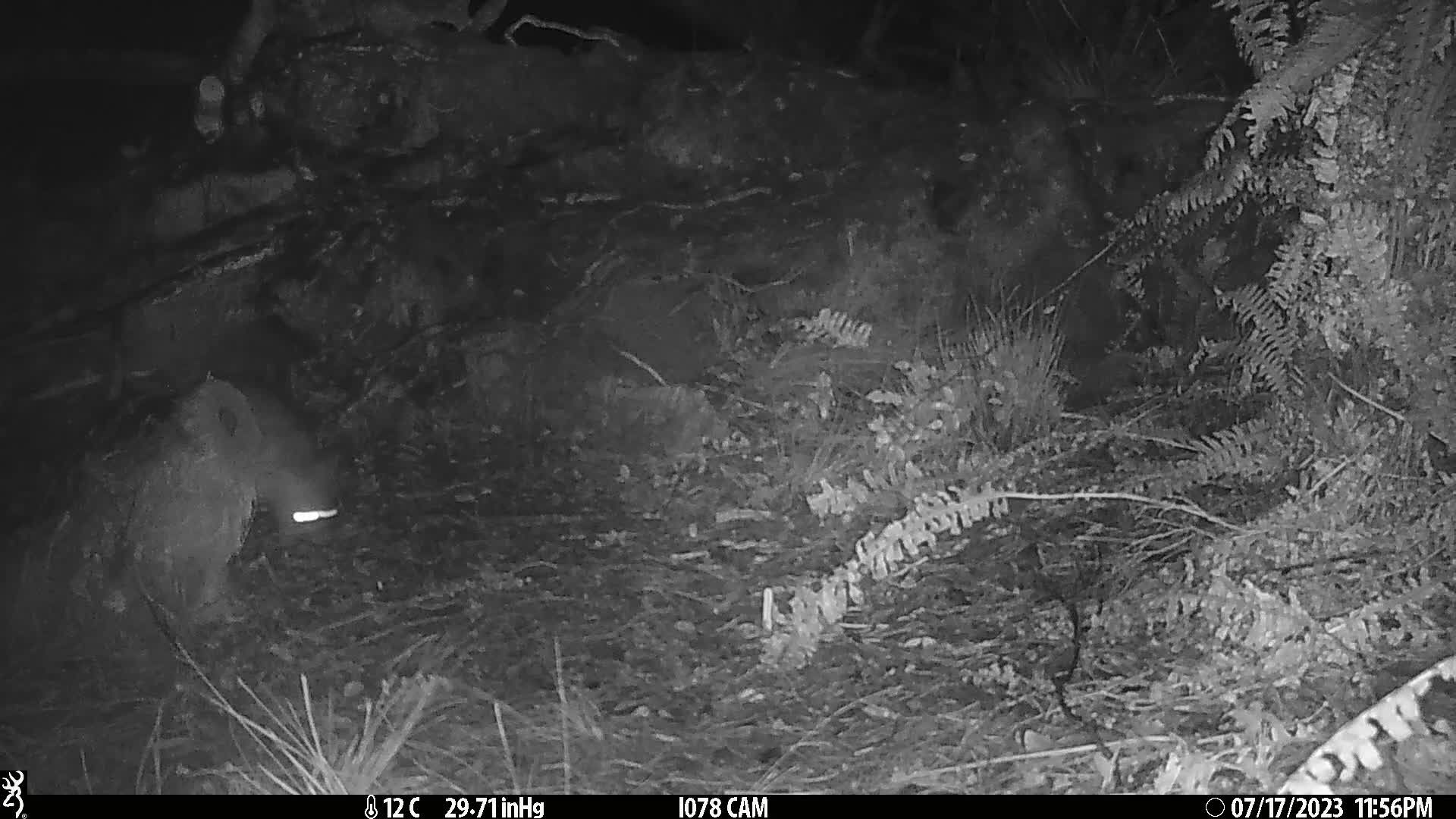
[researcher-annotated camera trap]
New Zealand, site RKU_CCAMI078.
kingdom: Animalia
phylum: Chordata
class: Mammalia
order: Diprotodontia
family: Phalangeridae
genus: Trichosurus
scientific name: Trichosurus vulpecula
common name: common brushtail possum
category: possum